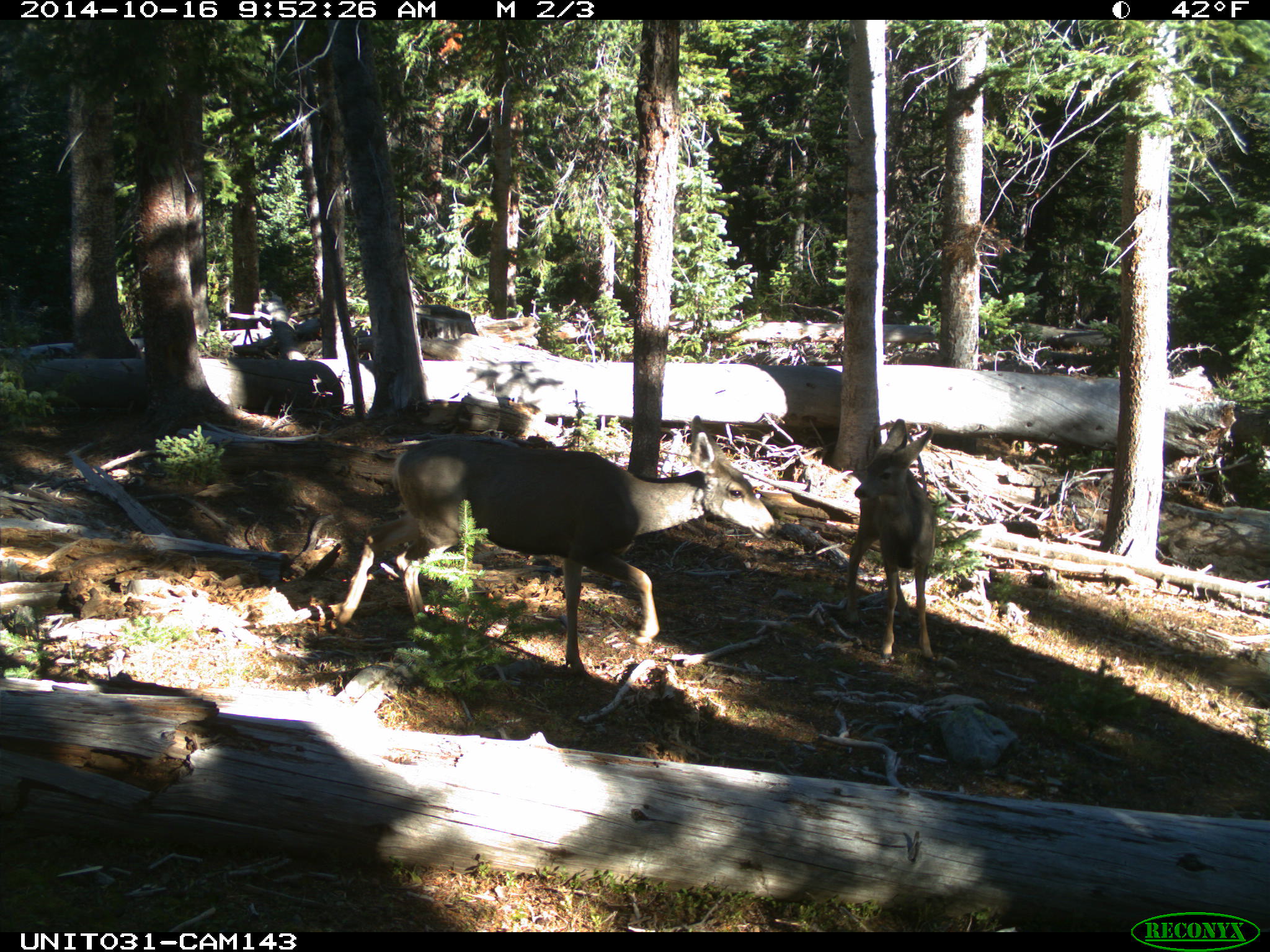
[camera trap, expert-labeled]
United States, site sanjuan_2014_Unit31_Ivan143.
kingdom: Animalia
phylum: Chordata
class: Mammalia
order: Artiodactyla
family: Cervidae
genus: Odocoileus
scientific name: Odocoileus hemionus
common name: mule deer